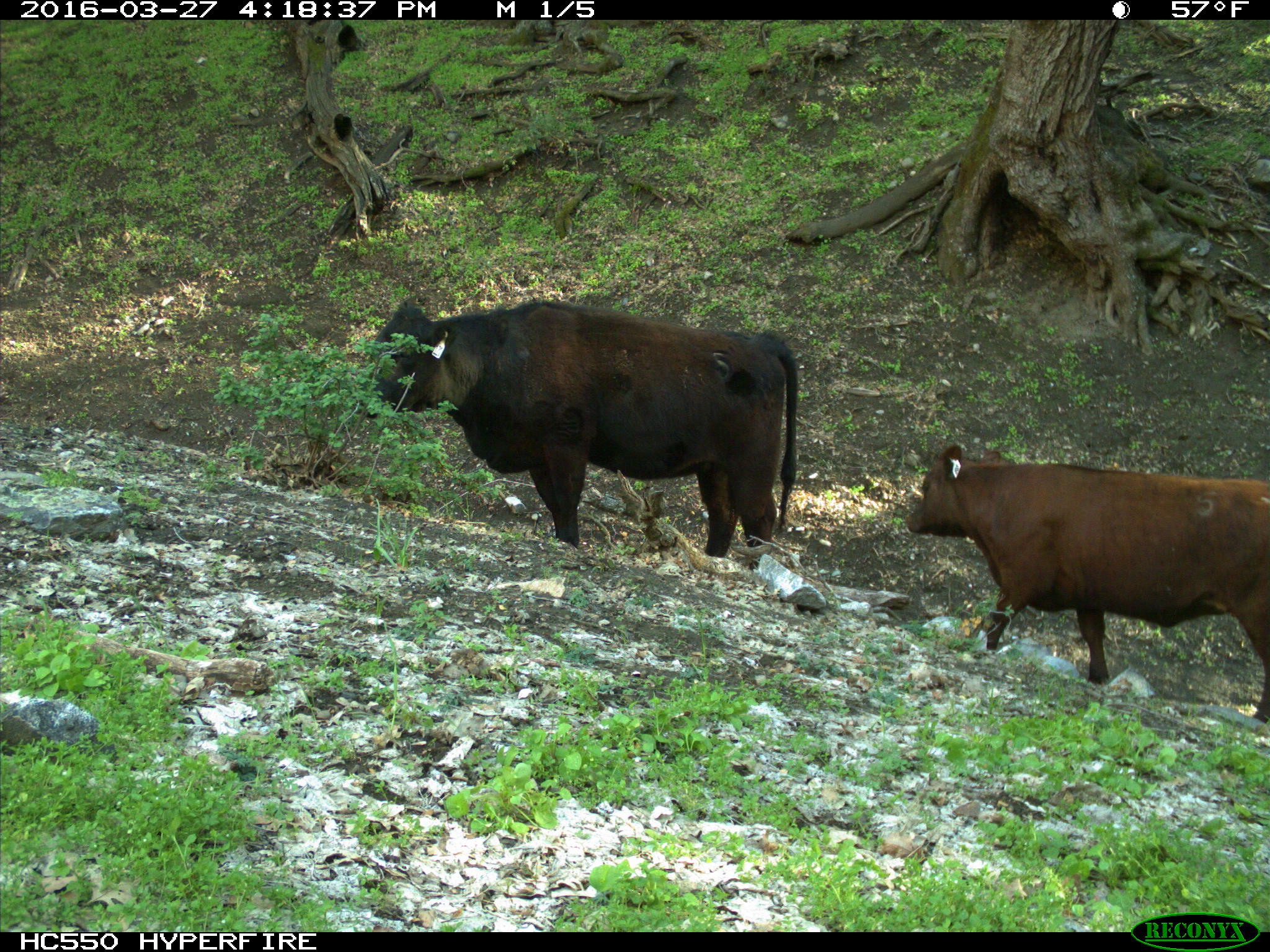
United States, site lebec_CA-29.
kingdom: Animalia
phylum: Chordata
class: Mammalia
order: Artiodactyla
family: Bovidae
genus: Bos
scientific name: Bos taurus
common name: domestic cow